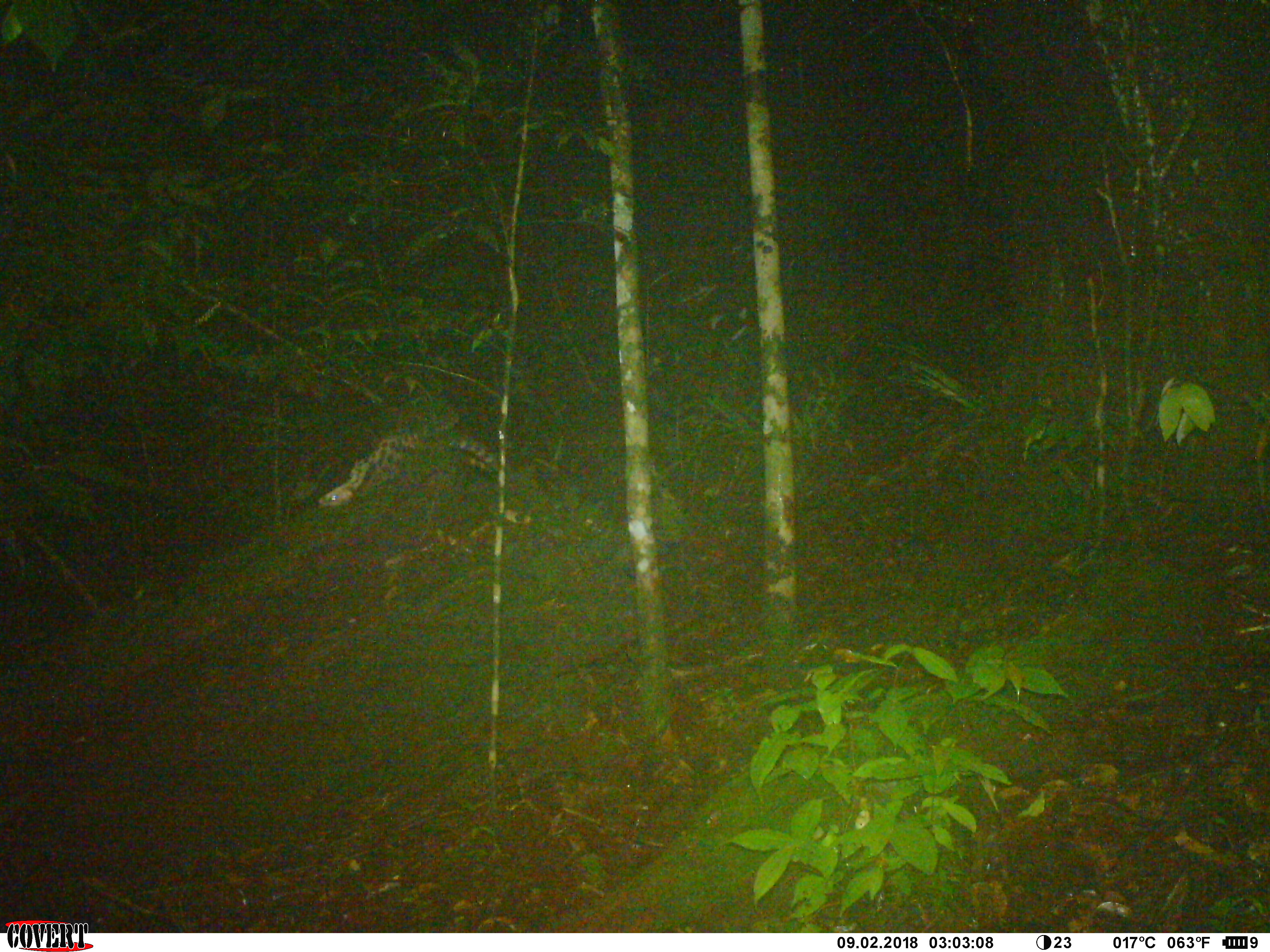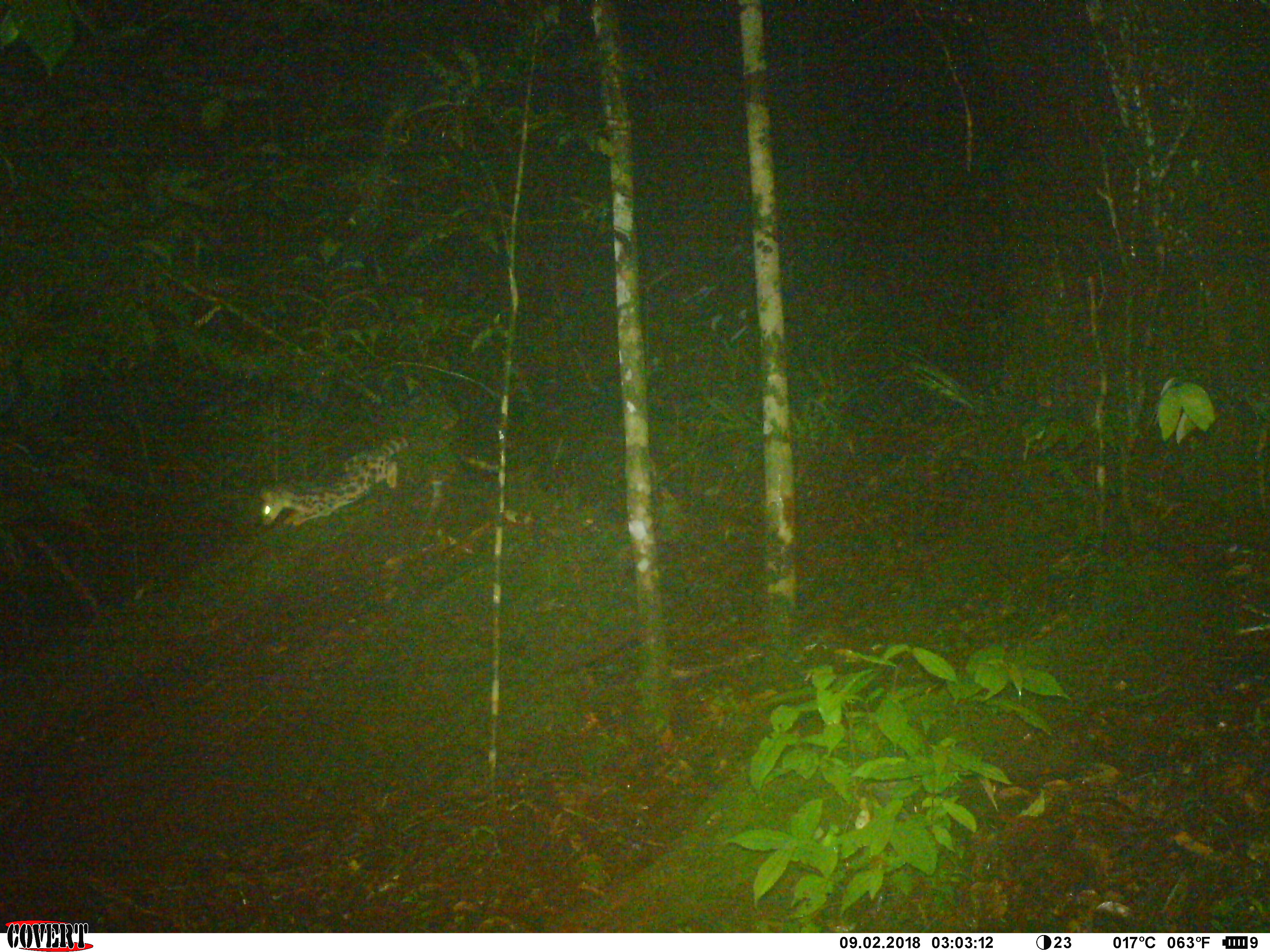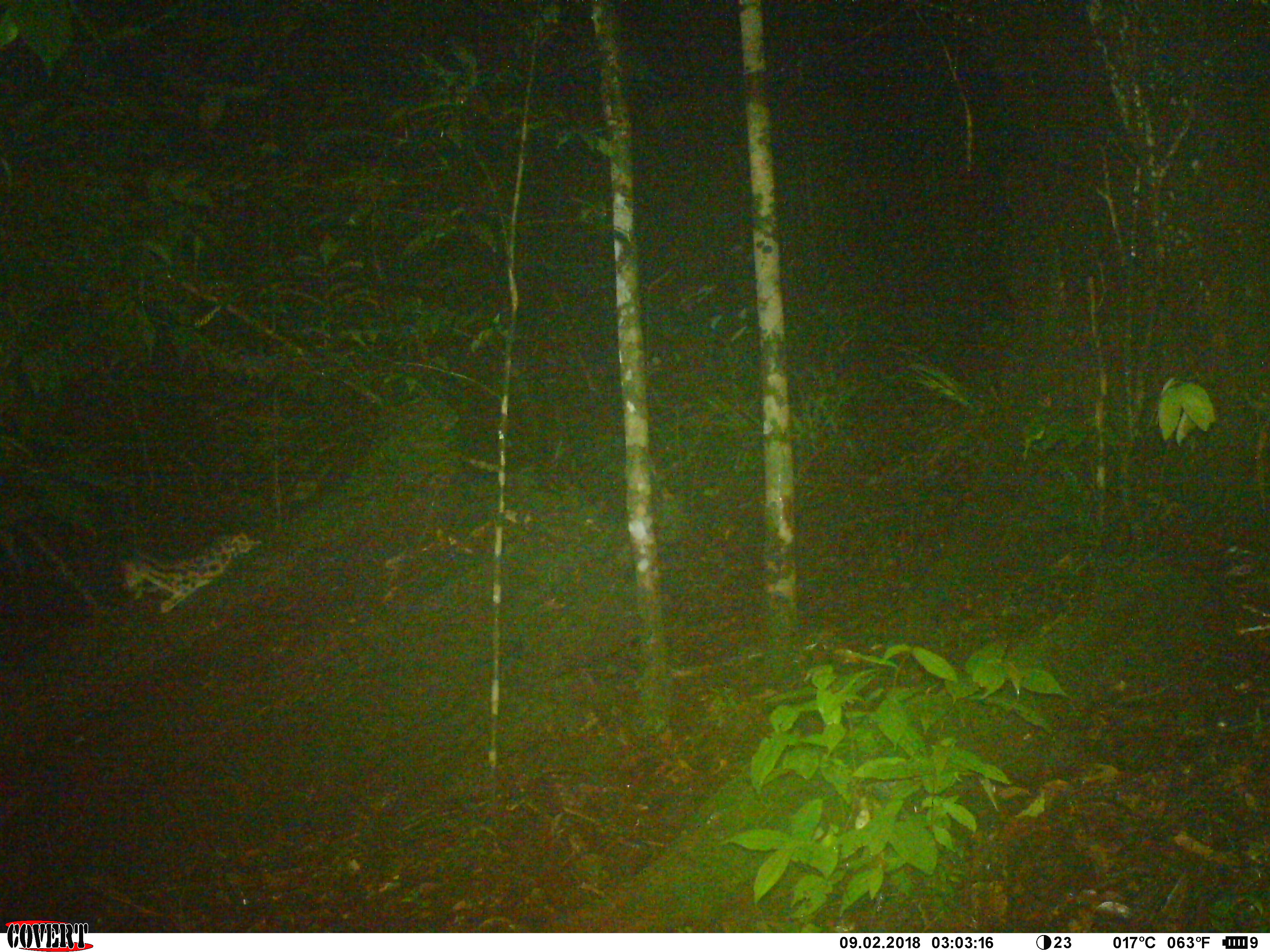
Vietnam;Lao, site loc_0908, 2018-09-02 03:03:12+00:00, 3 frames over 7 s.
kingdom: Animalia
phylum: Chordata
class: Mammalia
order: Carnivora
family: Prionodontidae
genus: Prionodon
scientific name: Prionodon pardicolor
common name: spotted linsang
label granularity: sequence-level